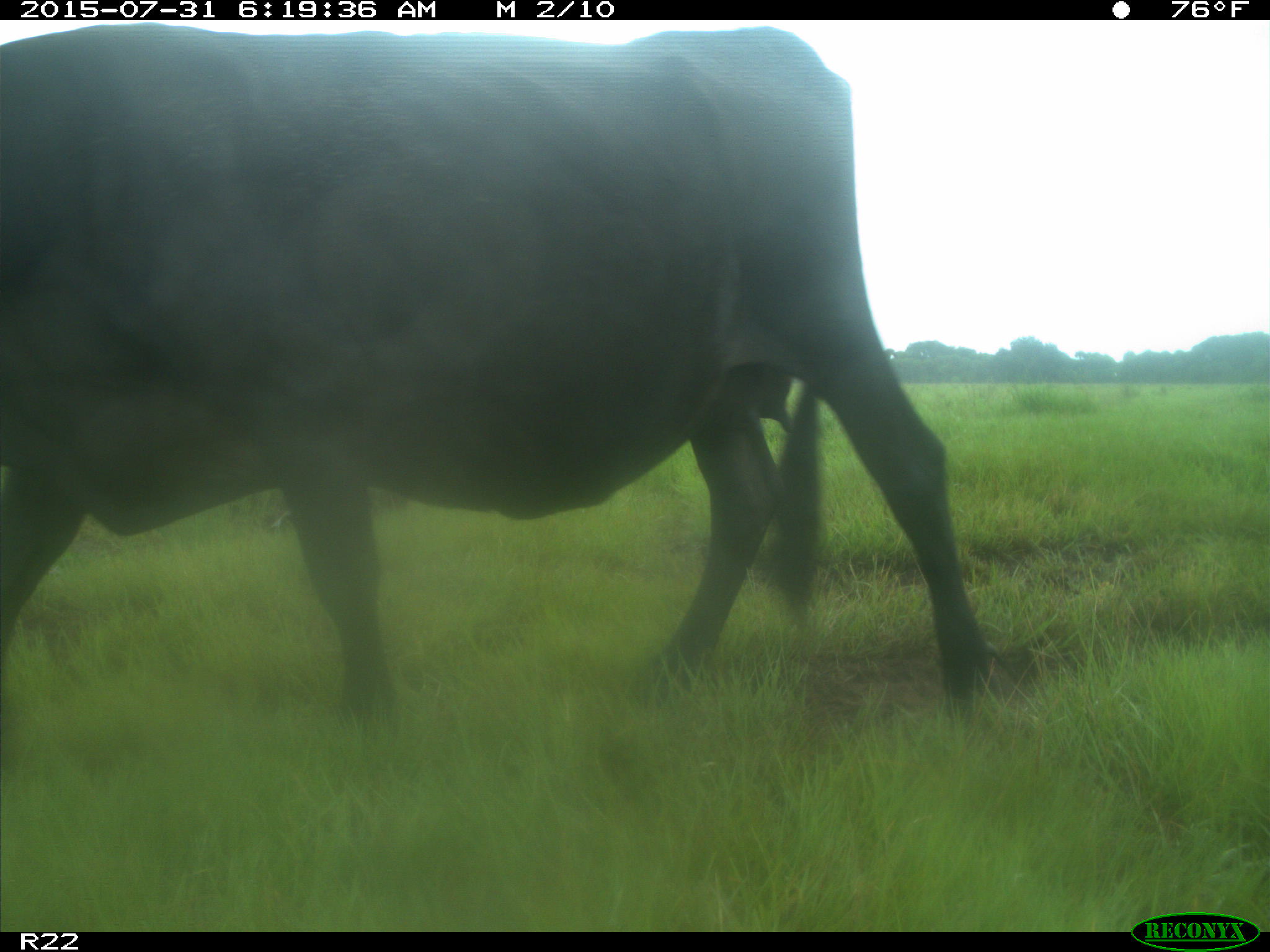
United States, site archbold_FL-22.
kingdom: Animalia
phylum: Chordata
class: Mammalia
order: Artiodactyla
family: Bovidae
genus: Bos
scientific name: Bos taurus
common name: domestic cow